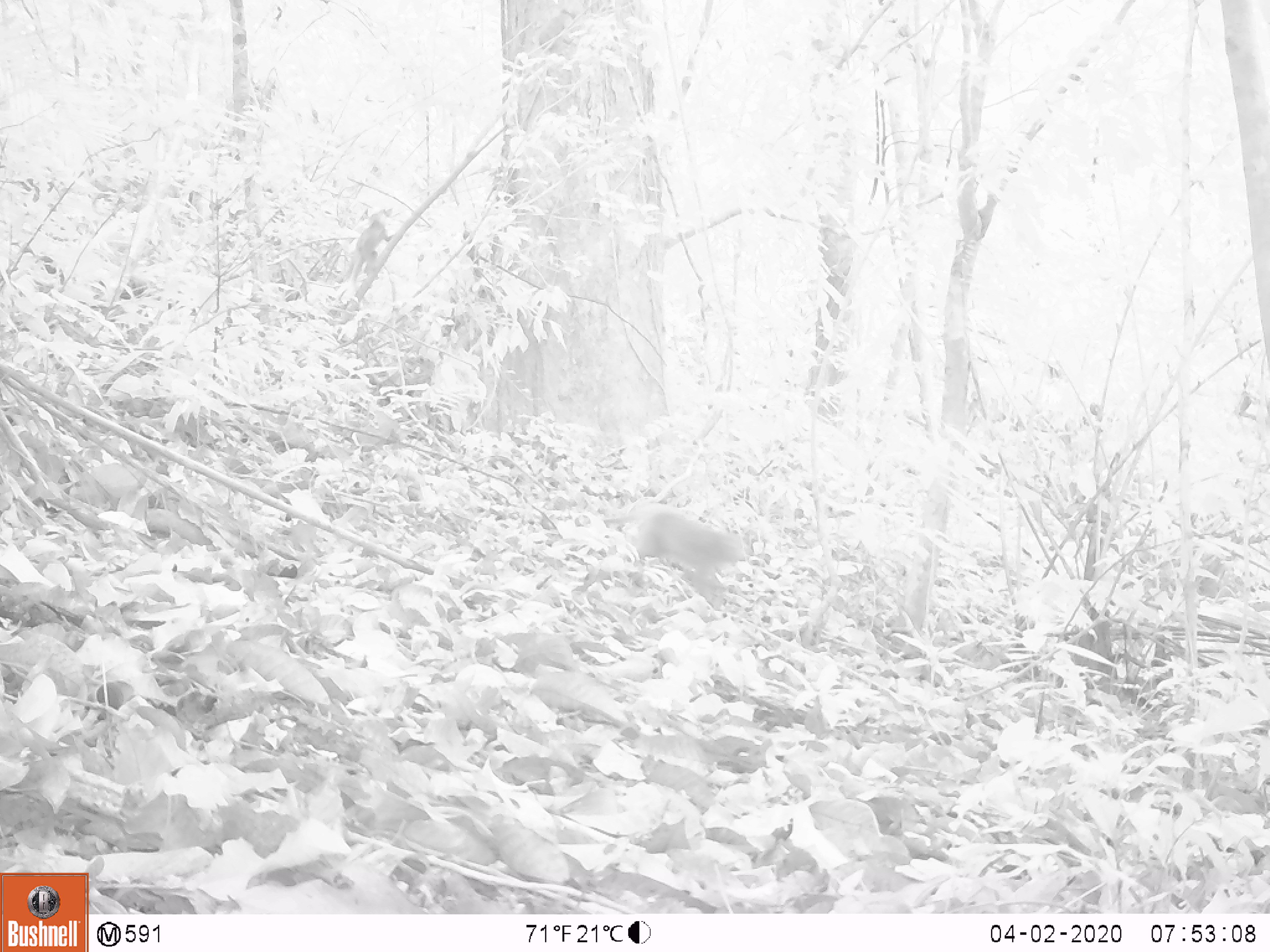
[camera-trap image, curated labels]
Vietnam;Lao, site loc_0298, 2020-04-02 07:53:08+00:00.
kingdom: Animalia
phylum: Chordata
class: Mammalia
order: Primates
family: Cercopithecidae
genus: Macaca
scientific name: Macaca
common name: macaques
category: assam or rhesus macaque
Assam or rhesus macaque (macaques) (Macaca). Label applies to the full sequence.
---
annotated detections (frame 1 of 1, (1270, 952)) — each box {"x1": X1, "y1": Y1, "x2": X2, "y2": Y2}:
assam or rhesus macaque: {"x1": 615, "y1": 511, "x2": 745, "y2": 611}